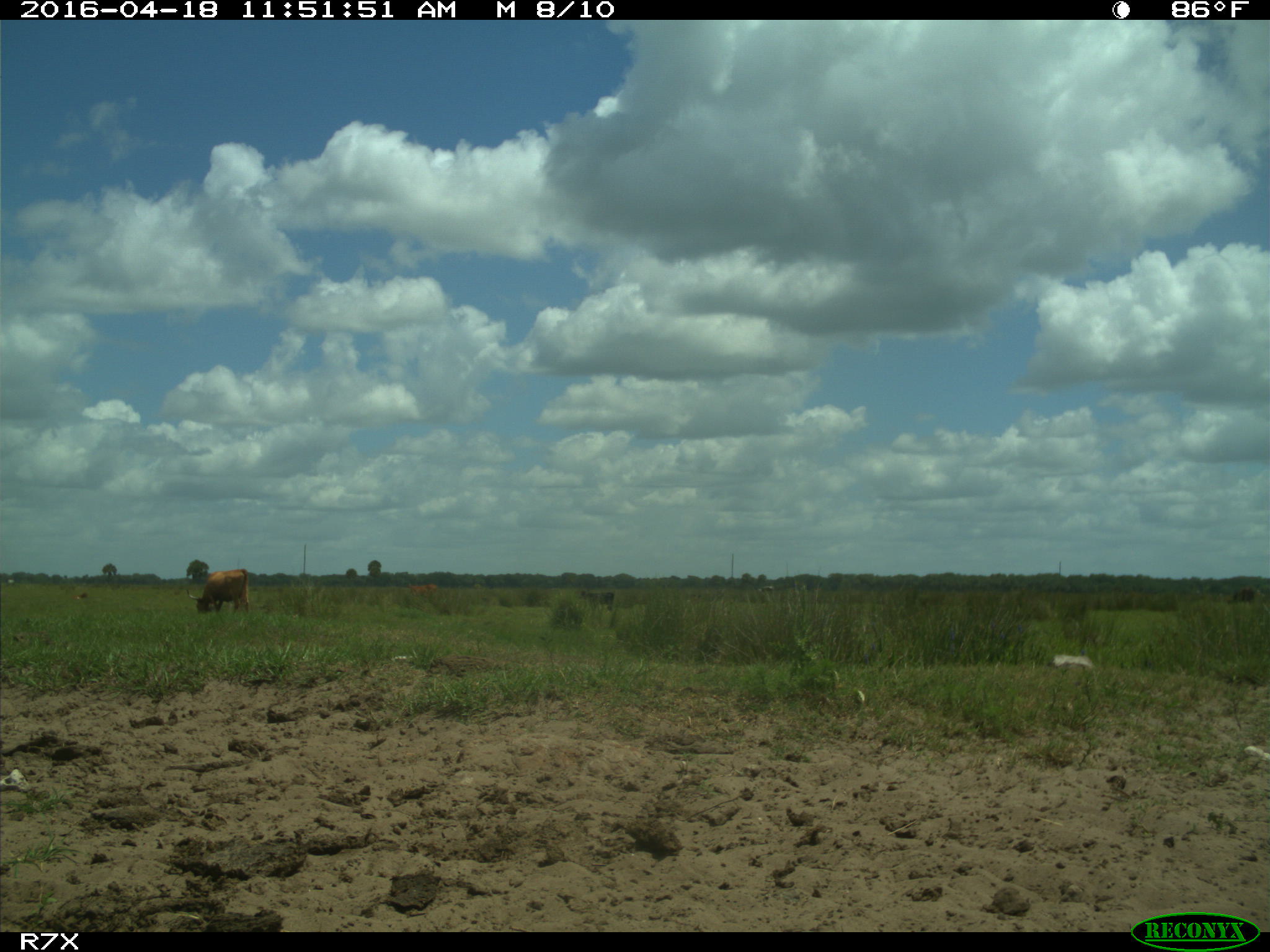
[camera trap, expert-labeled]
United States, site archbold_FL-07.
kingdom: Animalia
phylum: Chordata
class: Mammalia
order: Artiodactyla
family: Bovidae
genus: Bos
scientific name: Bos taurus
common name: domestic cow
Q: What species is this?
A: Bos taurus (domestic cow).